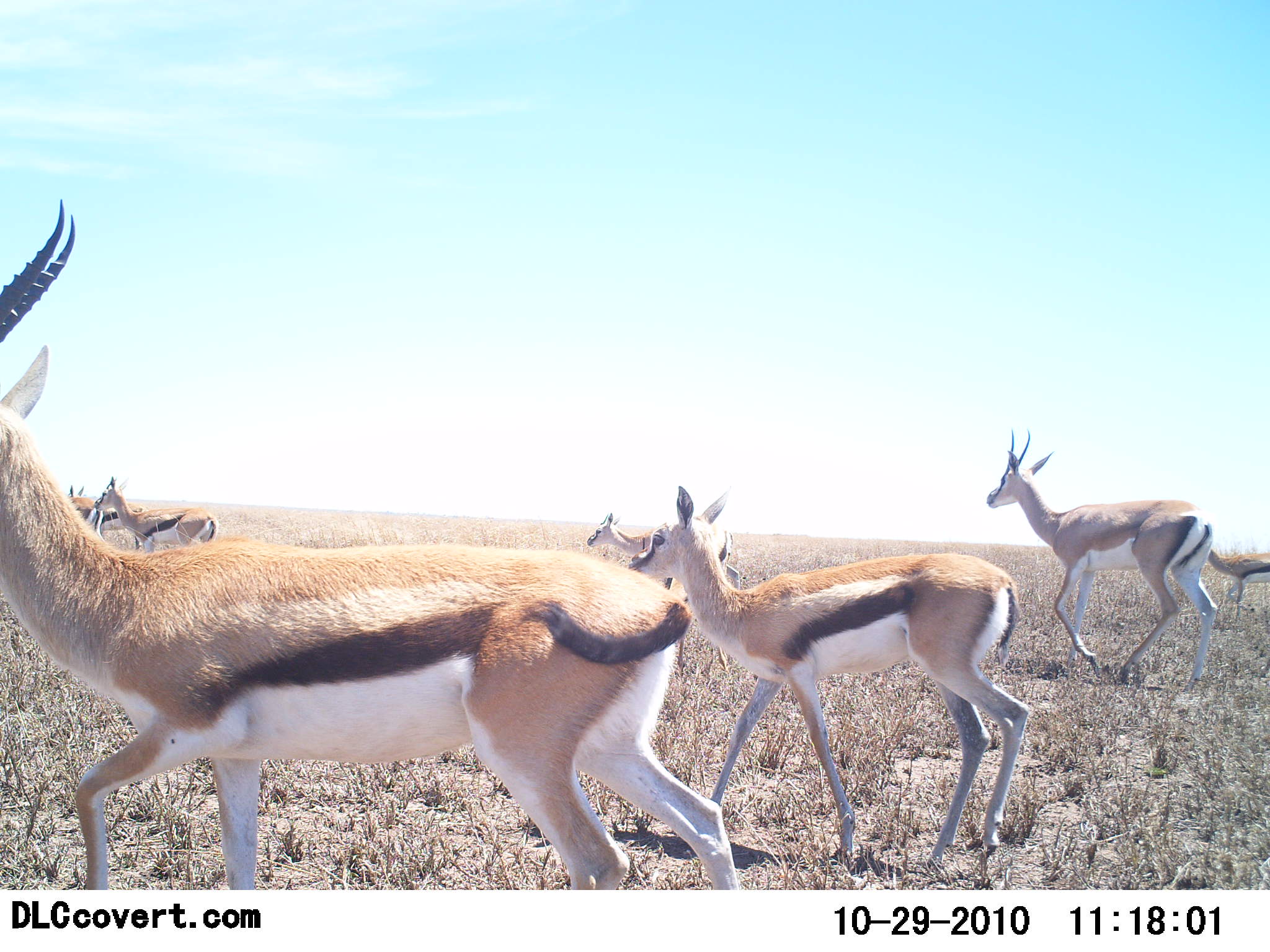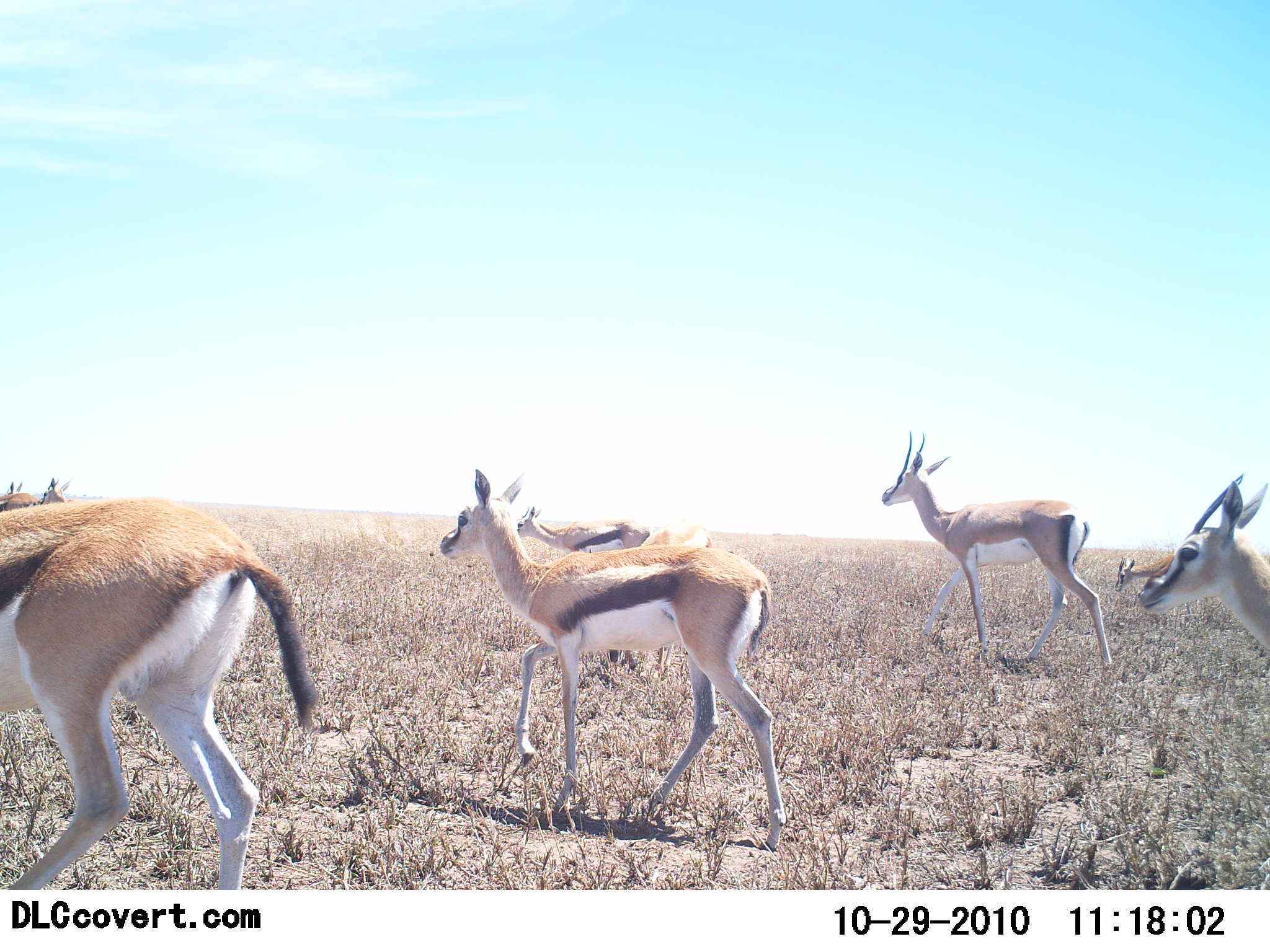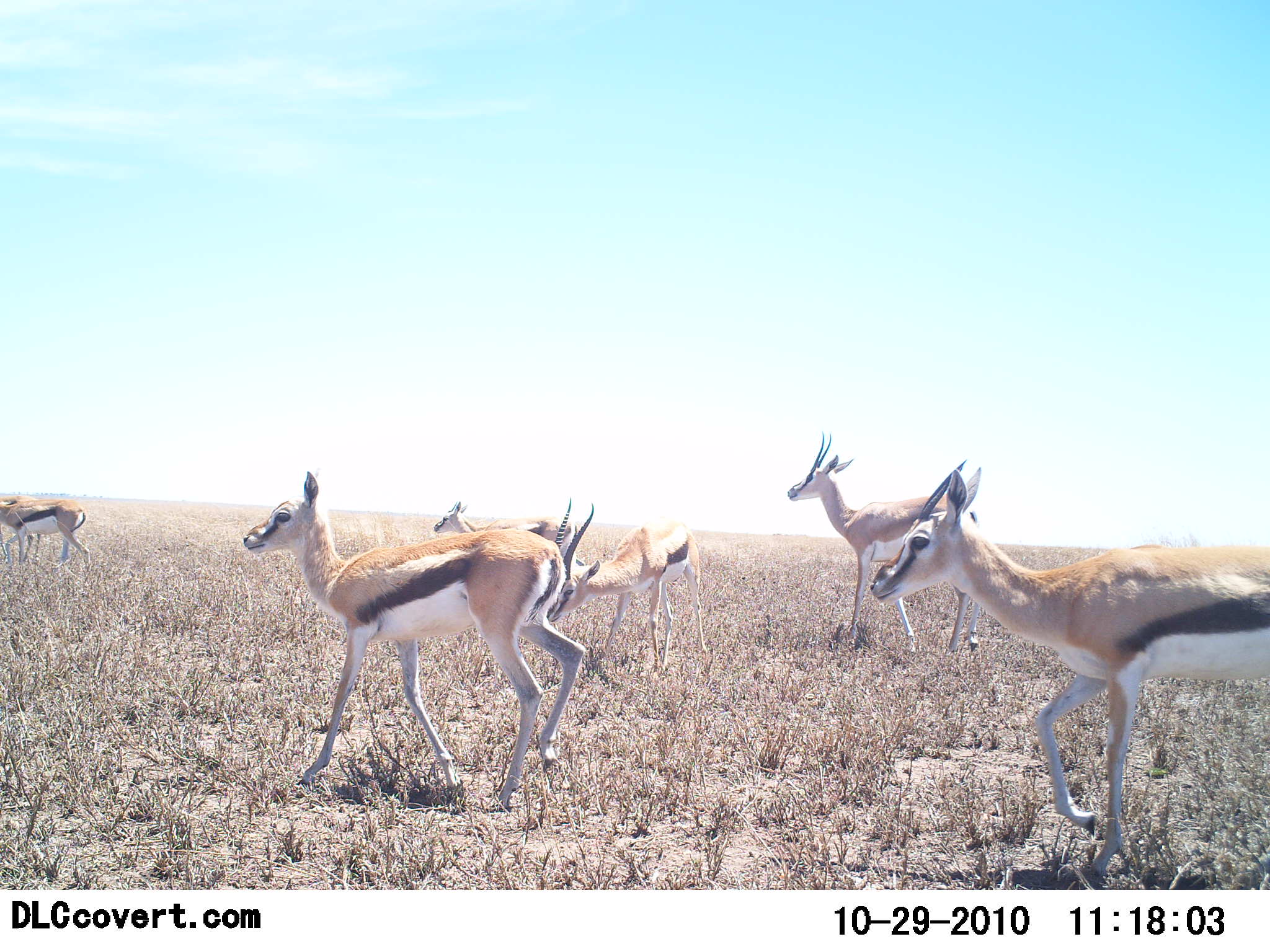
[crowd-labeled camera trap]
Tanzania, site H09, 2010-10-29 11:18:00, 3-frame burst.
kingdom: Animalia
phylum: Chordata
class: Mammalia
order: Artiodactyla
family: Bovidae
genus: Eudorcas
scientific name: Eudorcas thomsonii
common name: thomson's gazelle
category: gazellethomsons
Gazellethomsons (thomson's gazelle) (Eudorcas thomsonii), count 8. Behavior (volunteer vote fractions): standing 7%, resting 0%, moving 93%, interacting 0%. Young present (vote fraction): 0%. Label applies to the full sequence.